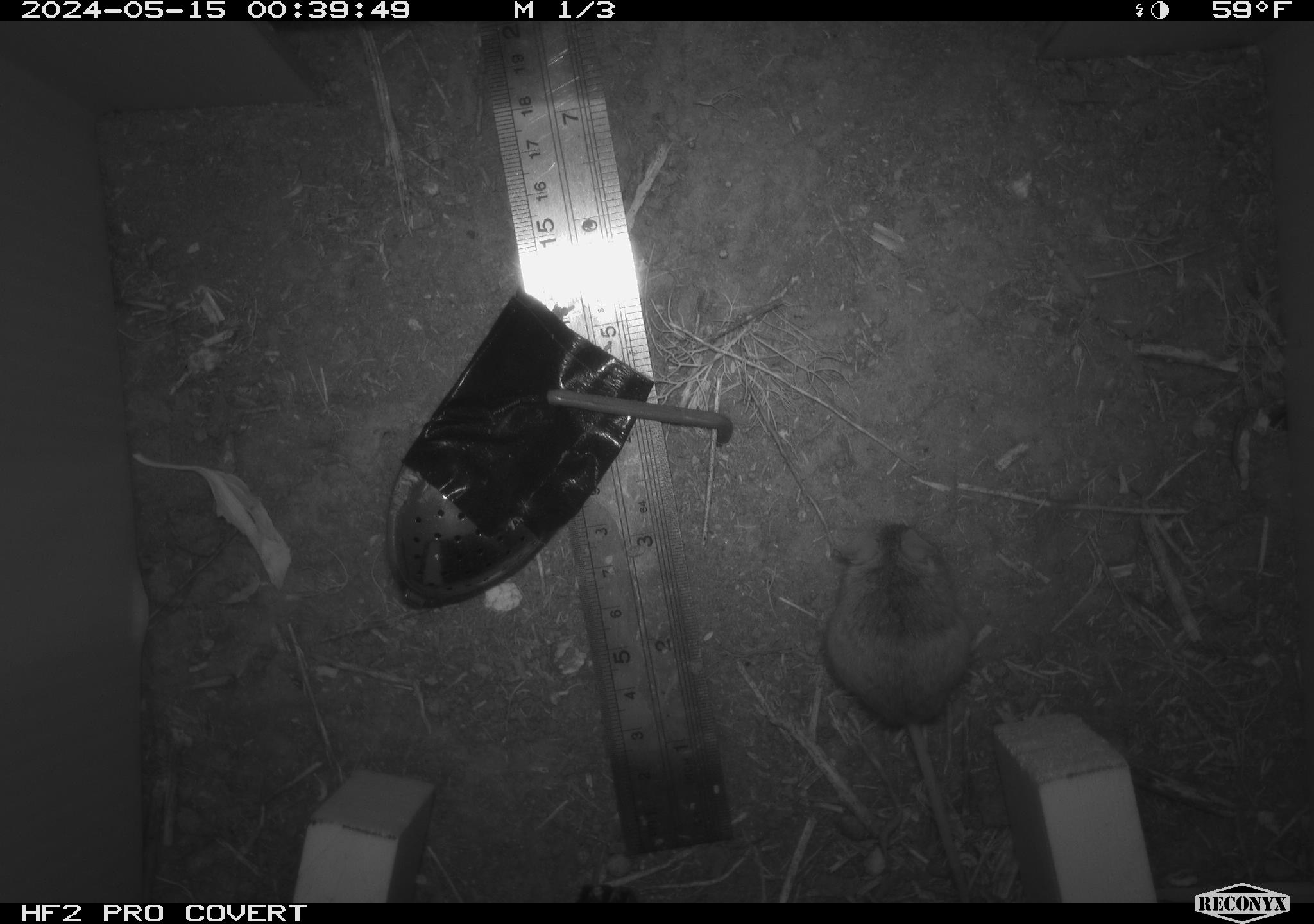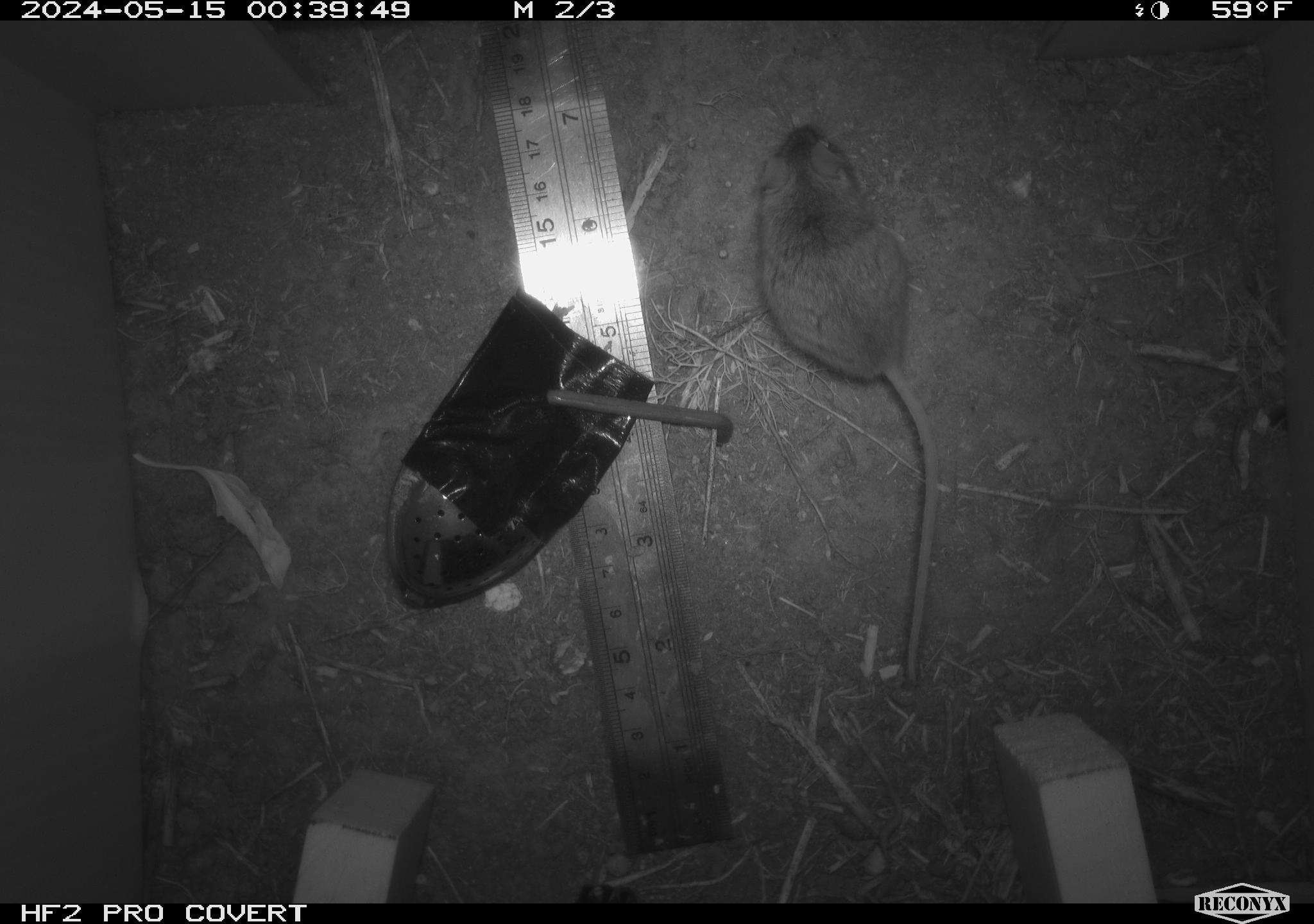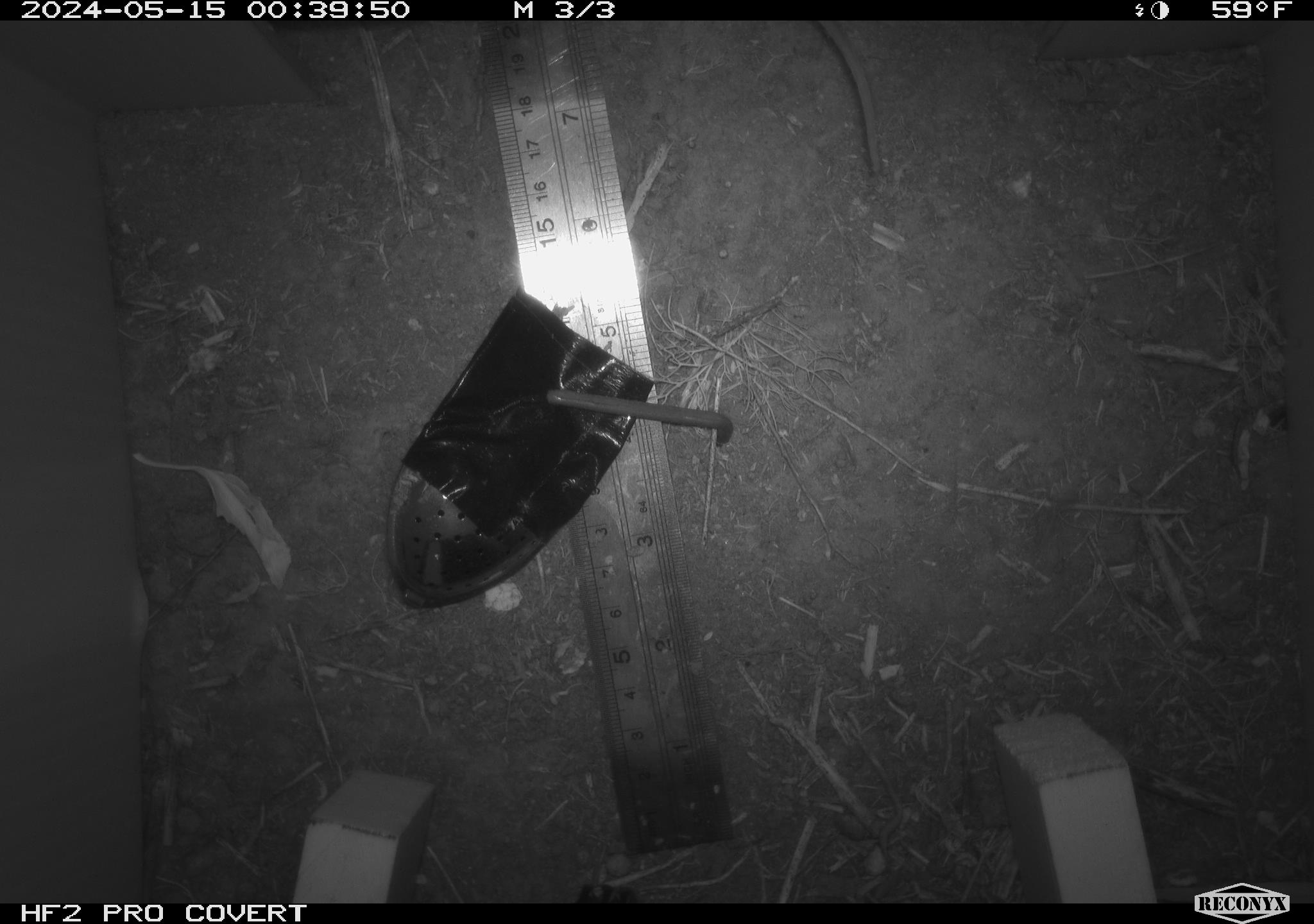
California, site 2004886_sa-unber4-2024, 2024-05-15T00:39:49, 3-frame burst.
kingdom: Animalia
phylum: Chordata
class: Mammalia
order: Rodentia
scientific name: Rodentia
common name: mouse species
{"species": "mouse species (Rodentia)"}